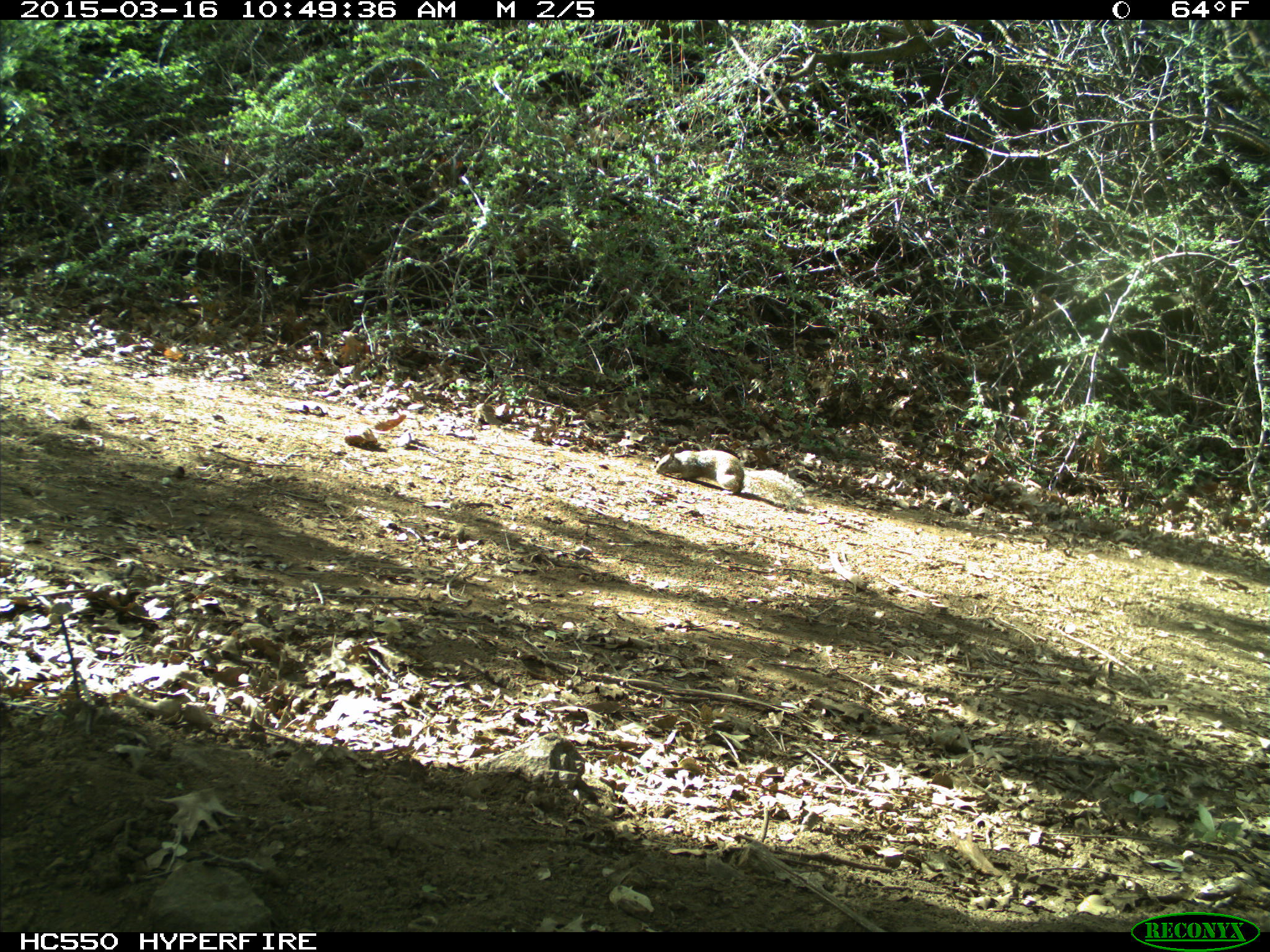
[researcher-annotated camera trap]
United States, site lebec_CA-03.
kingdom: Animalia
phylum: Chordata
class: Mammalia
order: Rodentia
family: Sciuridae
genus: Otospermophilus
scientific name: Otospermophilus beecheyi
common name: california ground squirrel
Otospermophilus beecheyi (california ground squirrel).